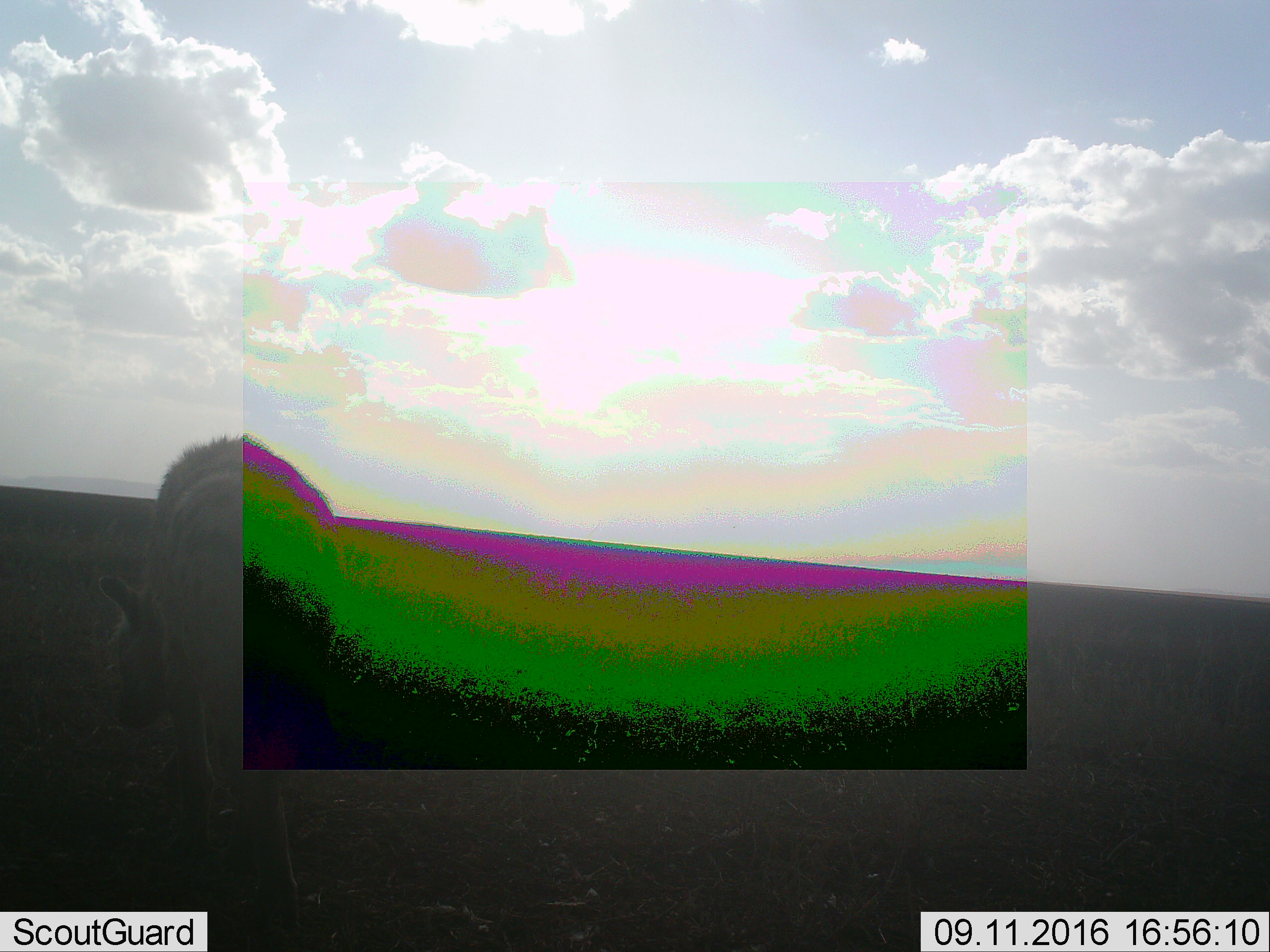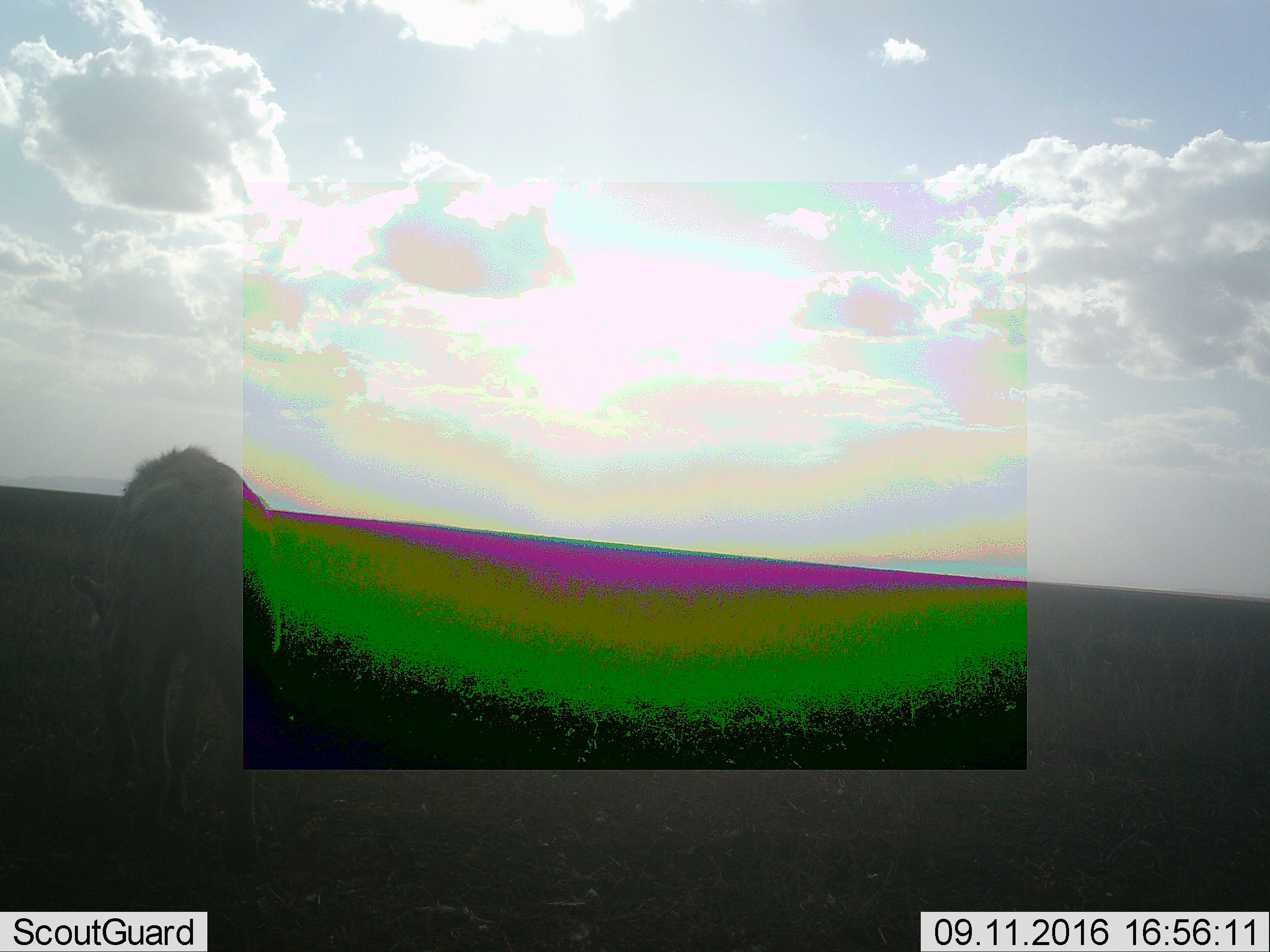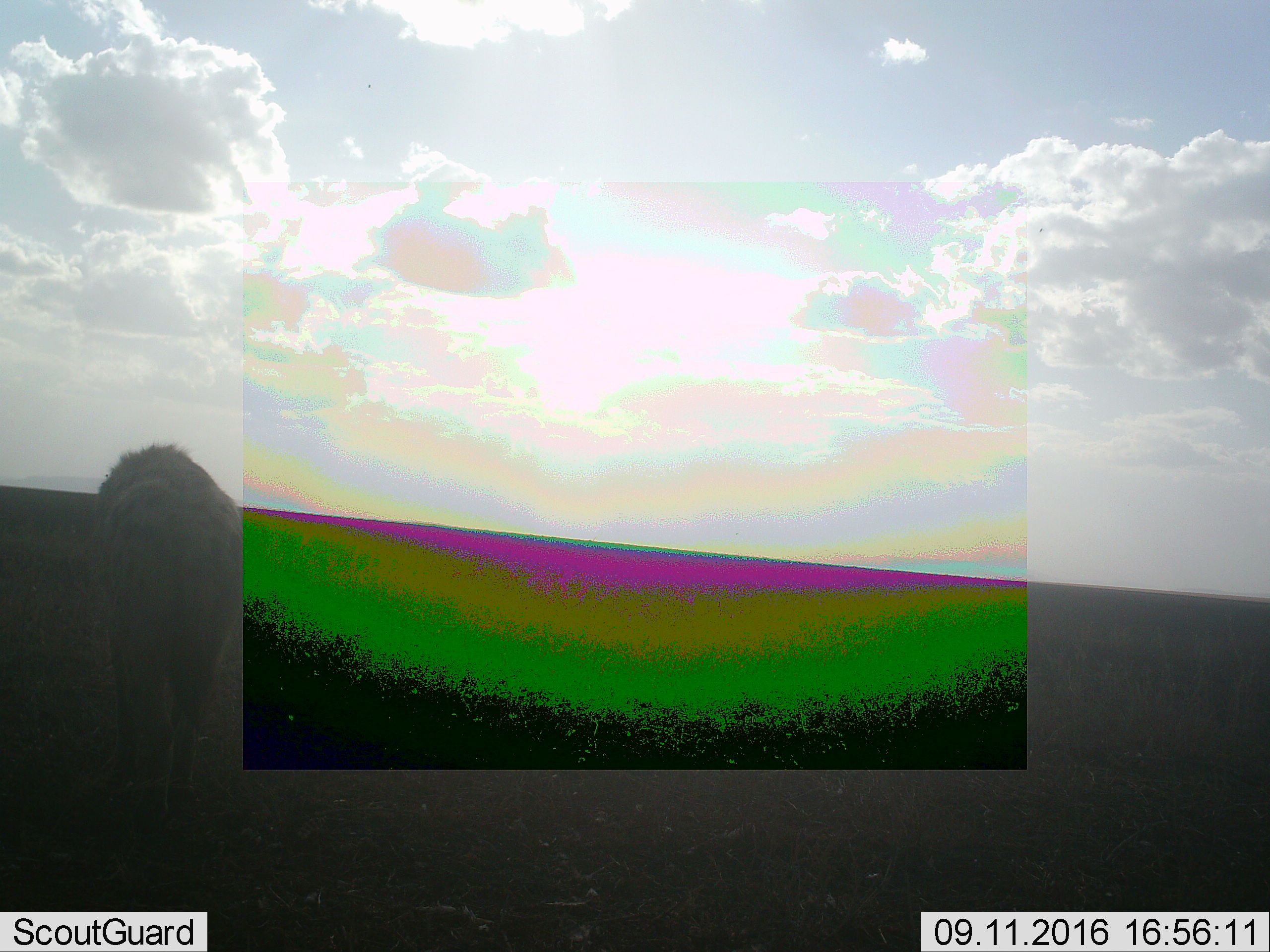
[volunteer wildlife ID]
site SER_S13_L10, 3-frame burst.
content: unidentified animal